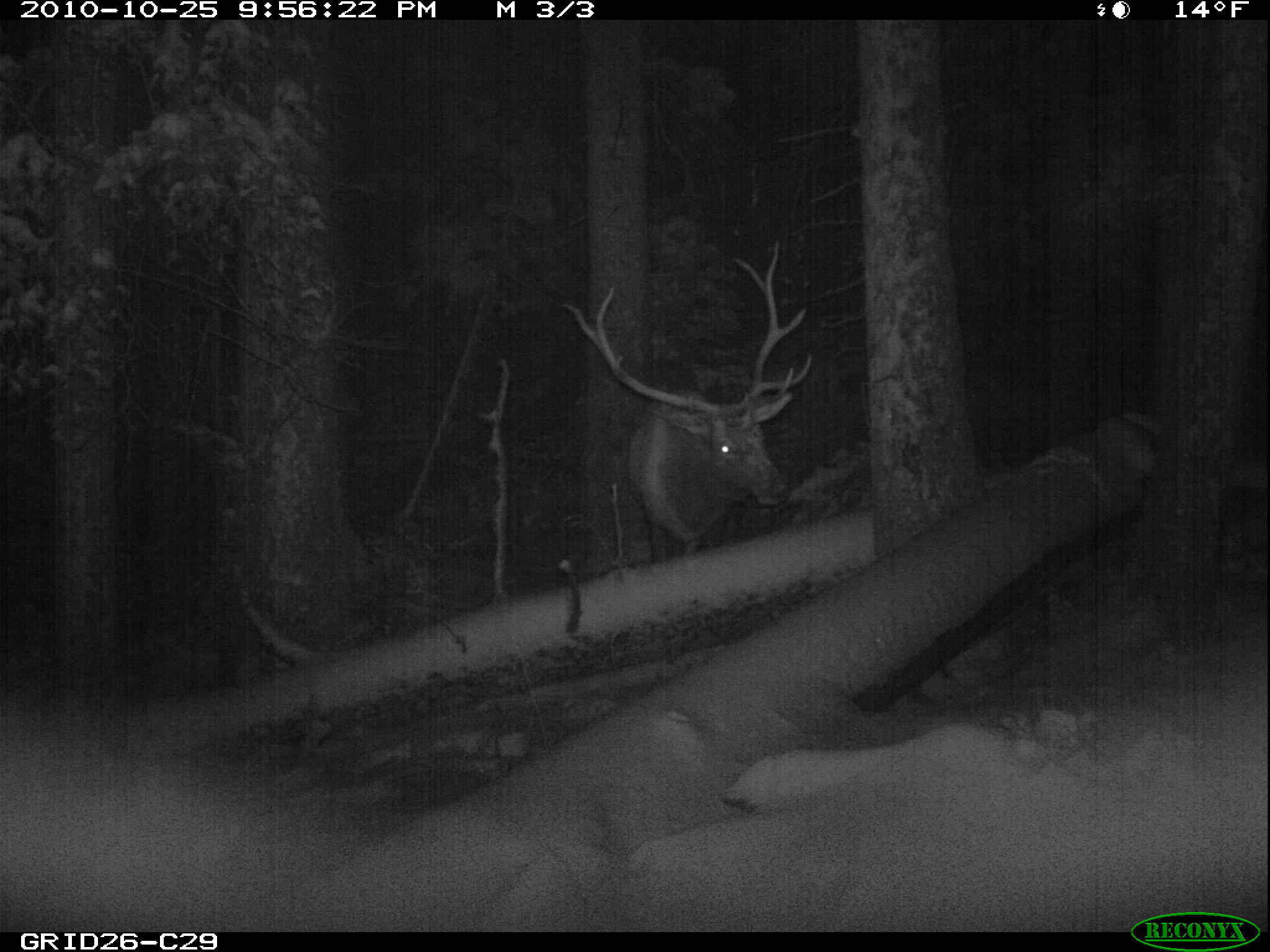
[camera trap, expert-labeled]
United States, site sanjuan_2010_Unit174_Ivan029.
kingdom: Animalia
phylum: Chordata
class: Mammalia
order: Artiodactyla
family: Cervidae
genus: Cervus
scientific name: Cervus elaphus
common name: red deer